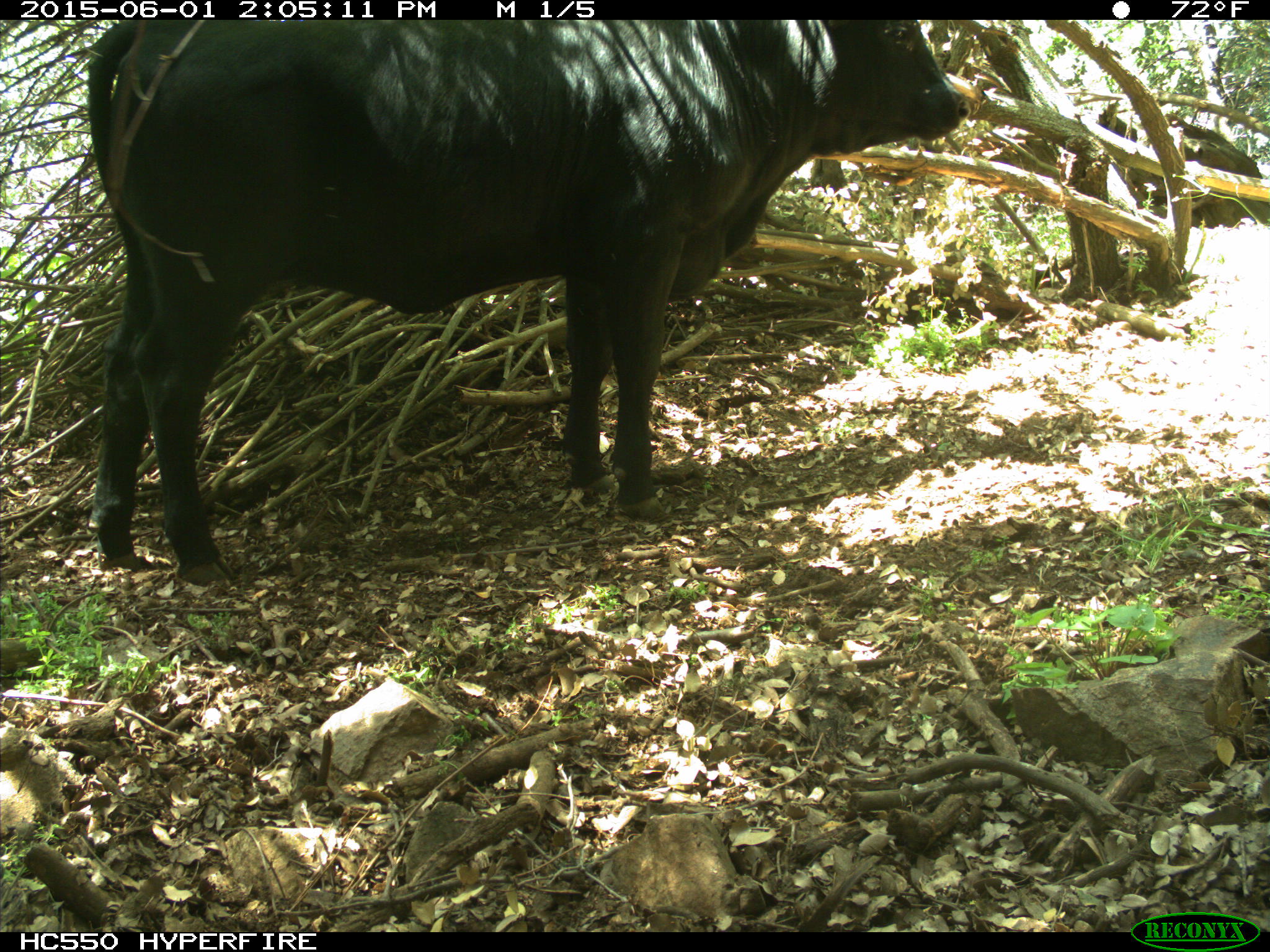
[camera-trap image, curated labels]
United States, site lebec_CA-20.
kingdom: Animalia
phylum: Chordata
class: Mammalia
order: Artiodactyla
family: Bovidae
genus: Bos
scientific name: Bos taurus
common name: domestic cow